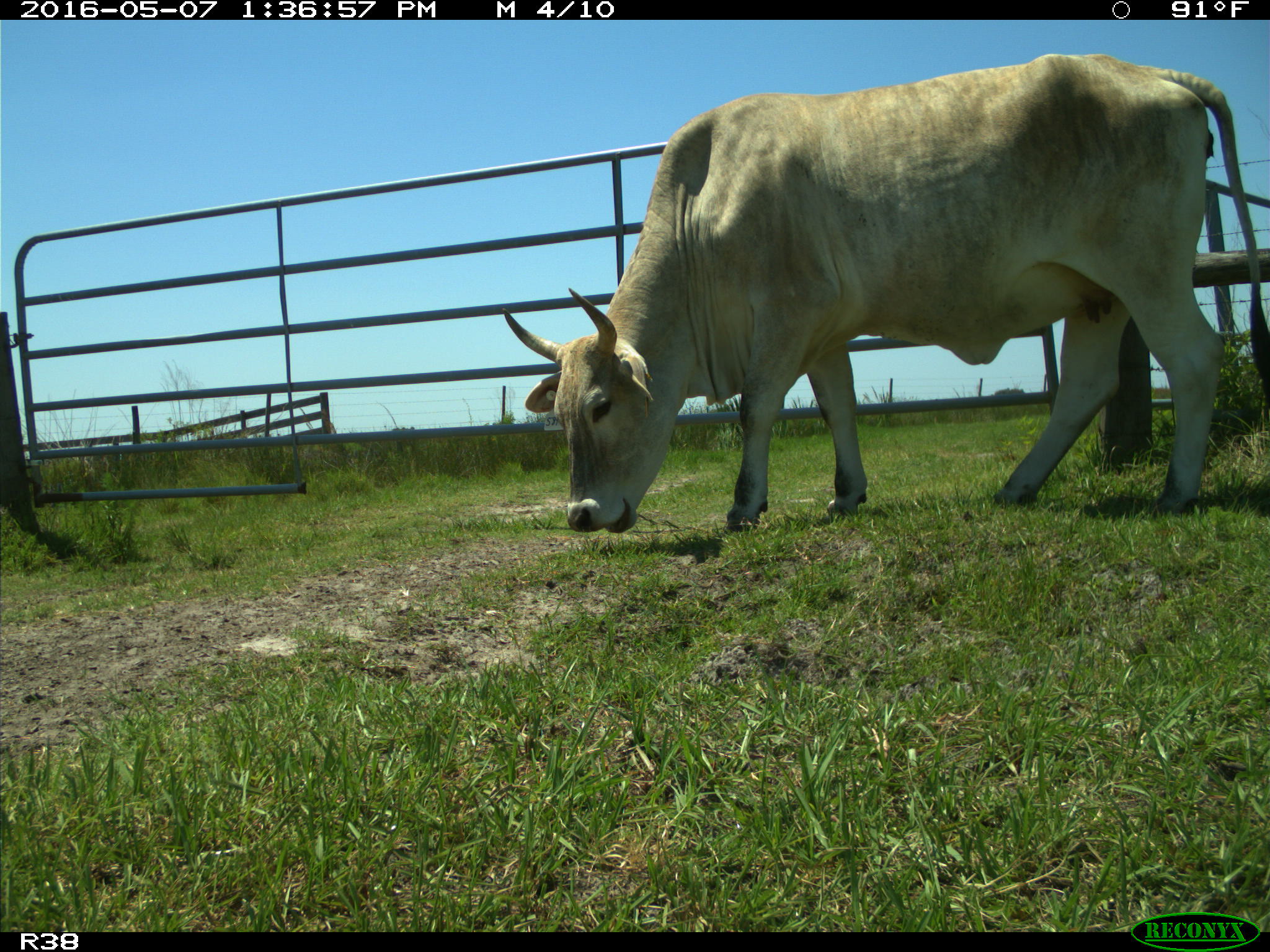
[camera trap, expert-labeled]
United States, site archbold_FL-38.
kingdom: Animalia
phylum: Chordata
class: Mammalia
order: Artiodactyla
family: Bovidae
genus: Bos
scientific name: Bos taurus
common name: domestic cow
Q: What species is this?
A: Bos taurus (domestic cow).